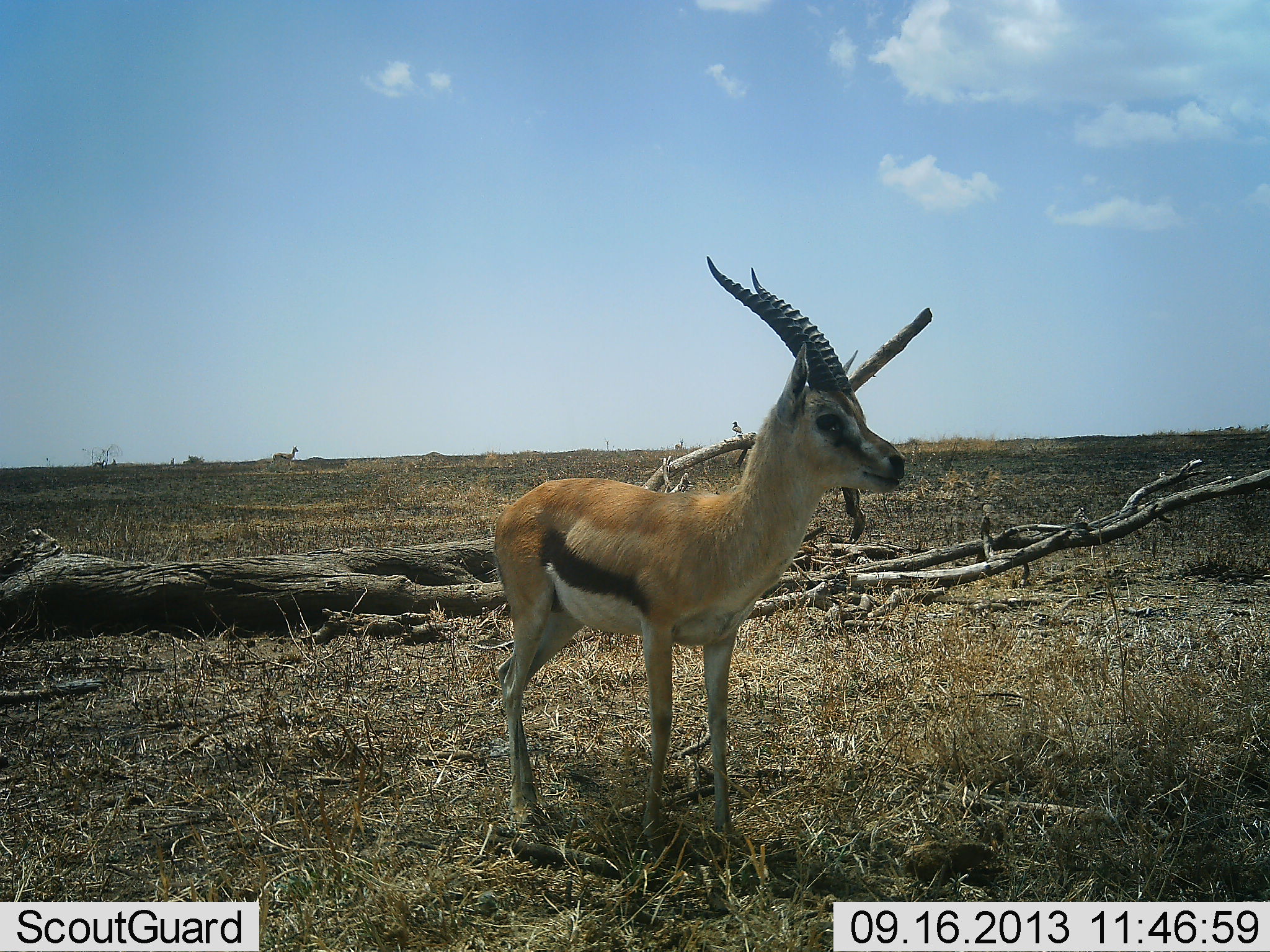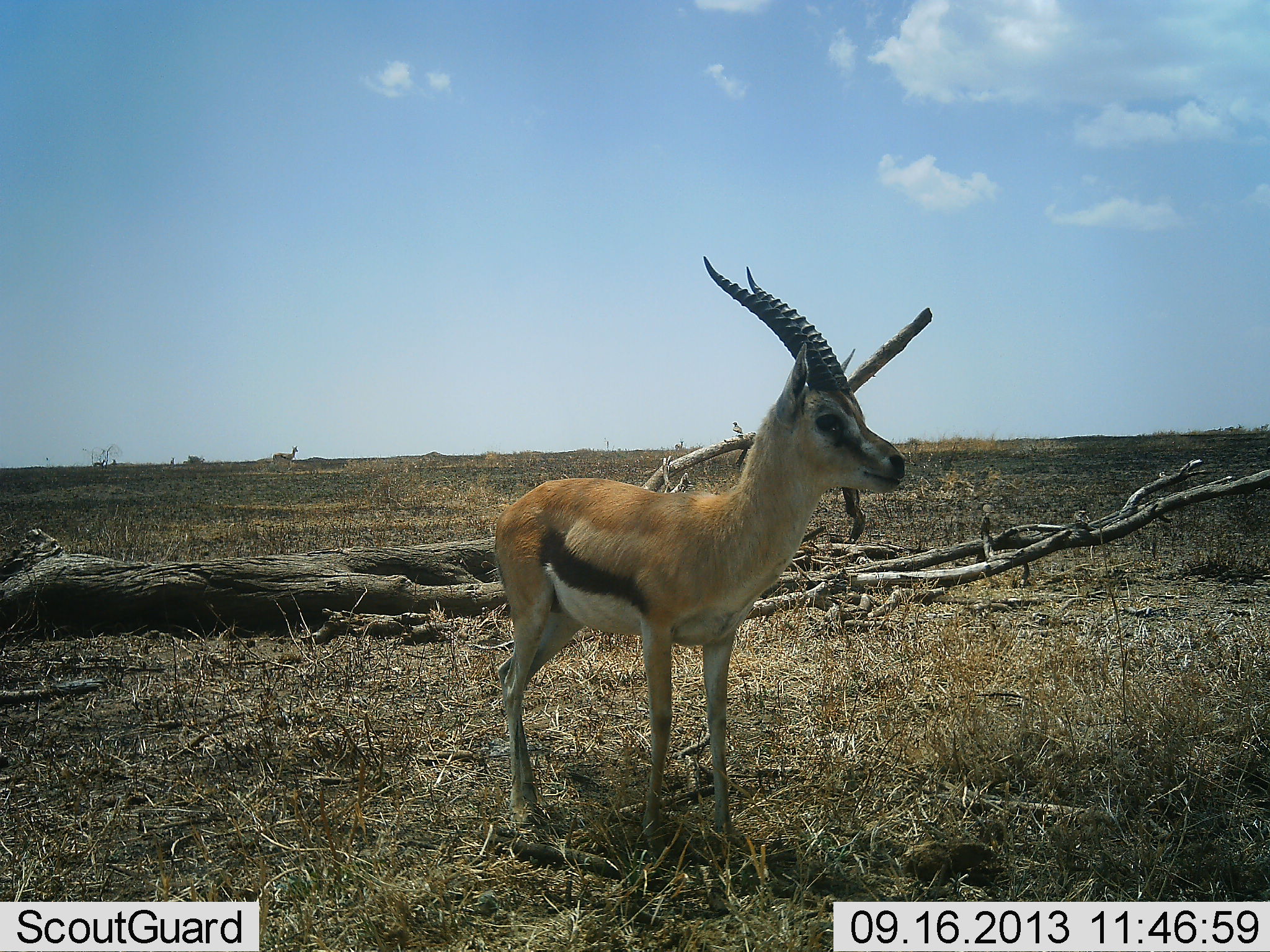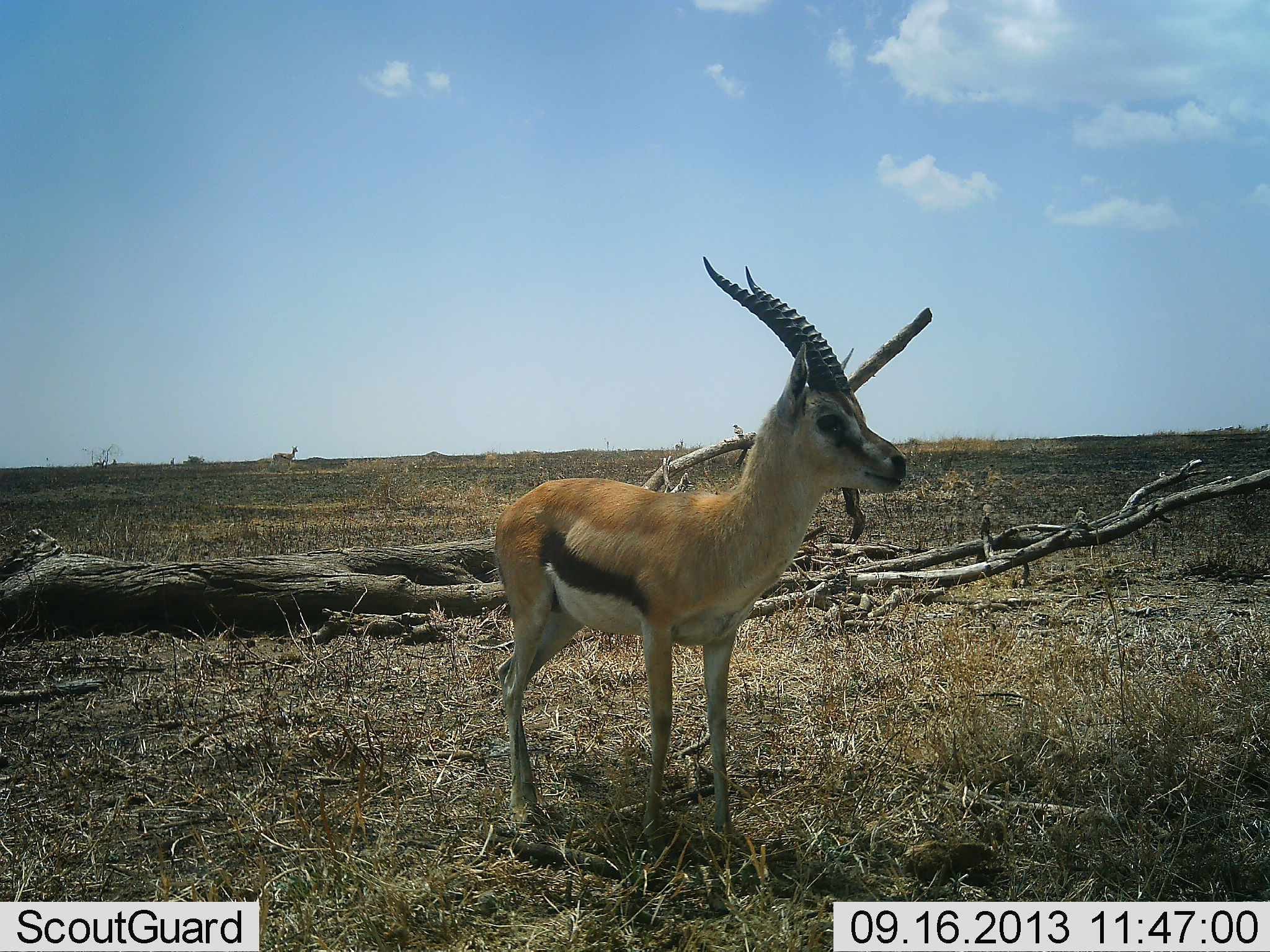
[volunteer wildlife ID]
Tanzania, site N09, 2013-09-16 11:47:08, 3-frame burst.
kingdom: Animalia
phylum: Chordata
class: Mammalia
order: Artiodactyla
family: Bovidae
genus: Eudorcas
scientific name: Eudorcas thomsonii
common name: thomson's gazelle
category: gazellethomsons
Gazellethomsons (thomson's gazelle) (Eudorcas thomsonii), count 1. Behavior (volunteer vote fractions): standing 96%, resting 0%, moving 4%, interacting 0%. Young present (vote fraction): 4%. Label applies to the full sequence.